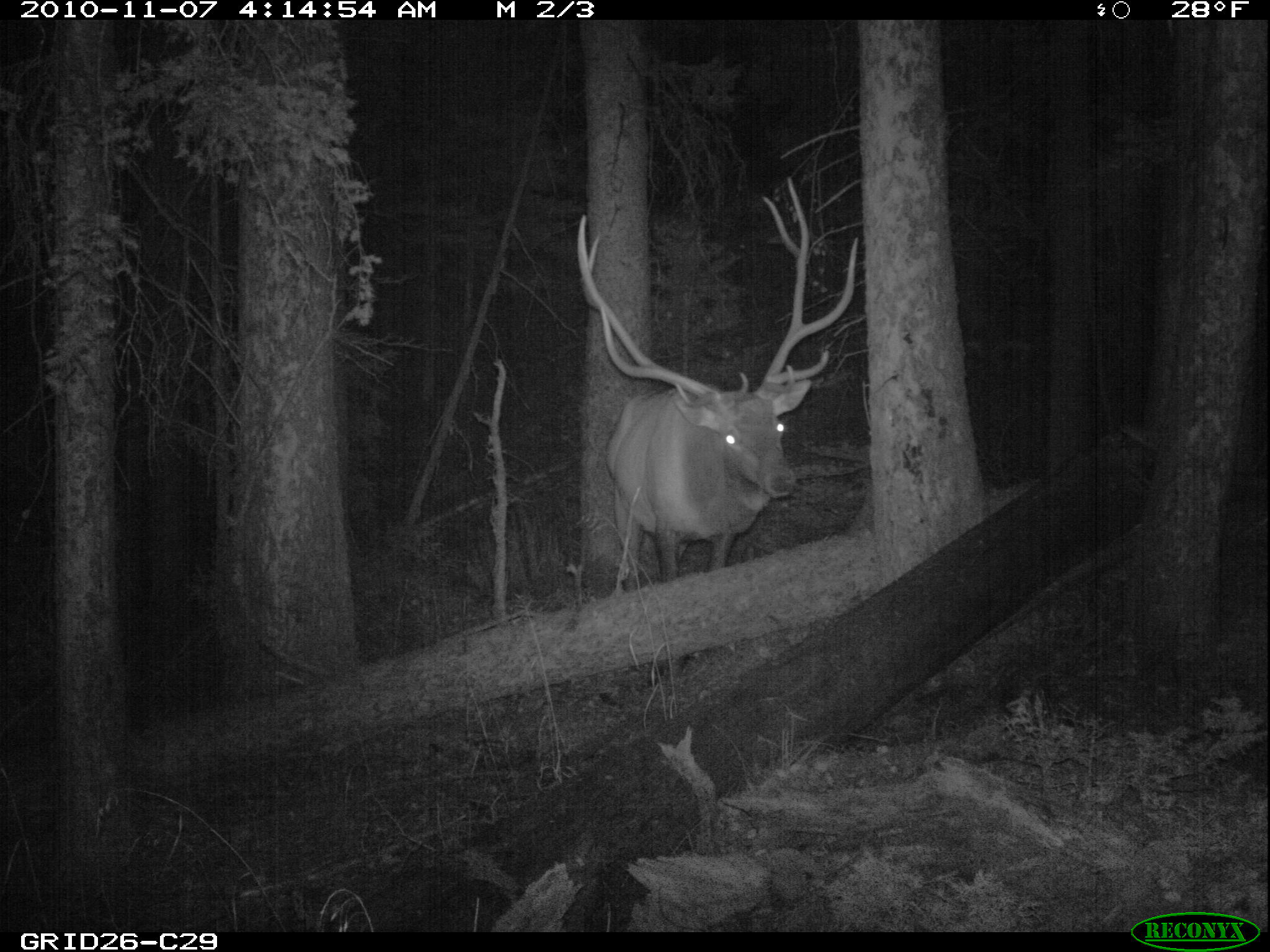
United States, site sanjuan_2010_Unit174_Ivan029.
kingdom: Animalia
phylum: Chordata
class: Mammalia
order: Artiodactyla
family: Cervidae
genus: Cervus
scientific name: Cervus elaphus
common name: red deer